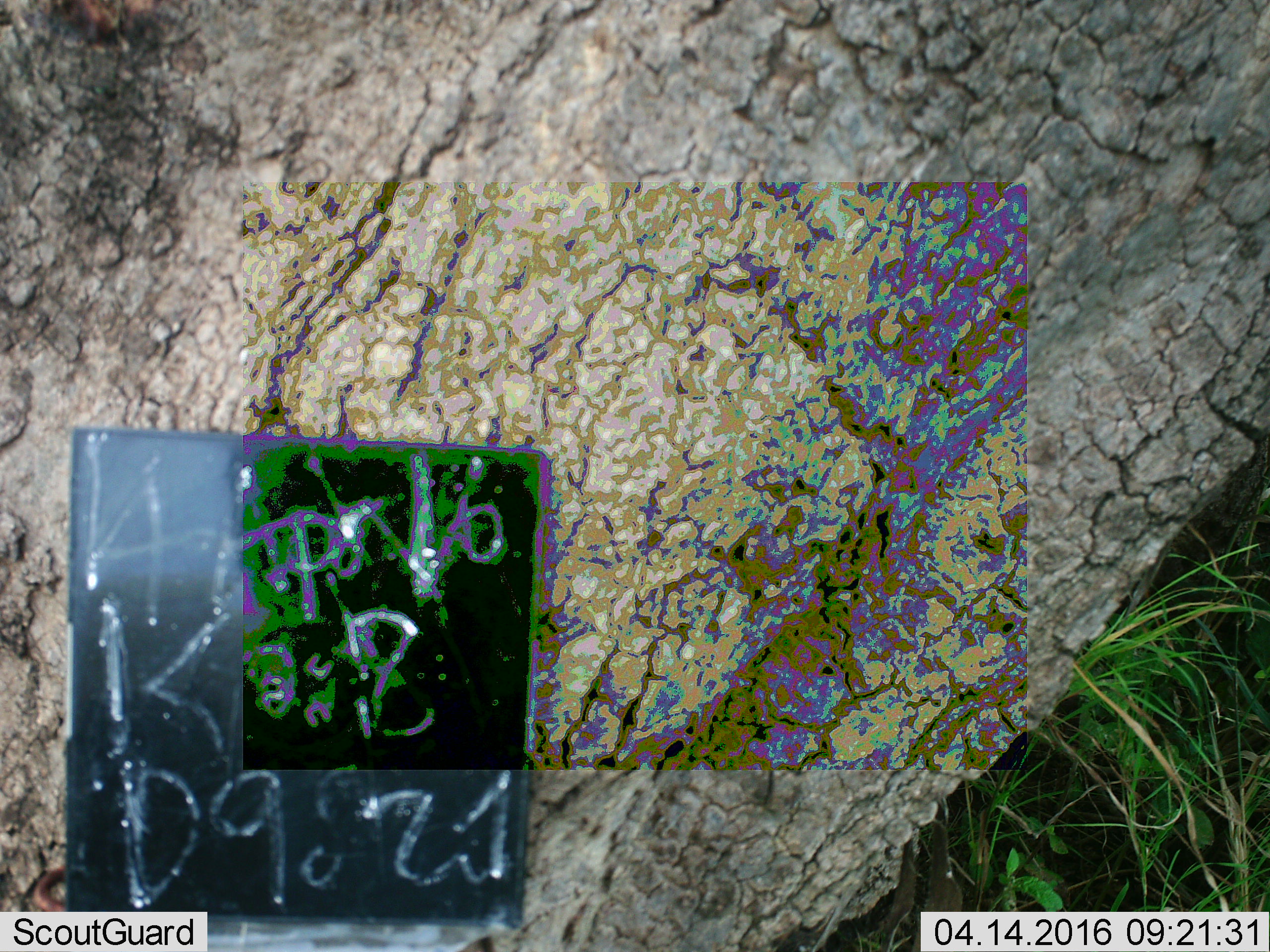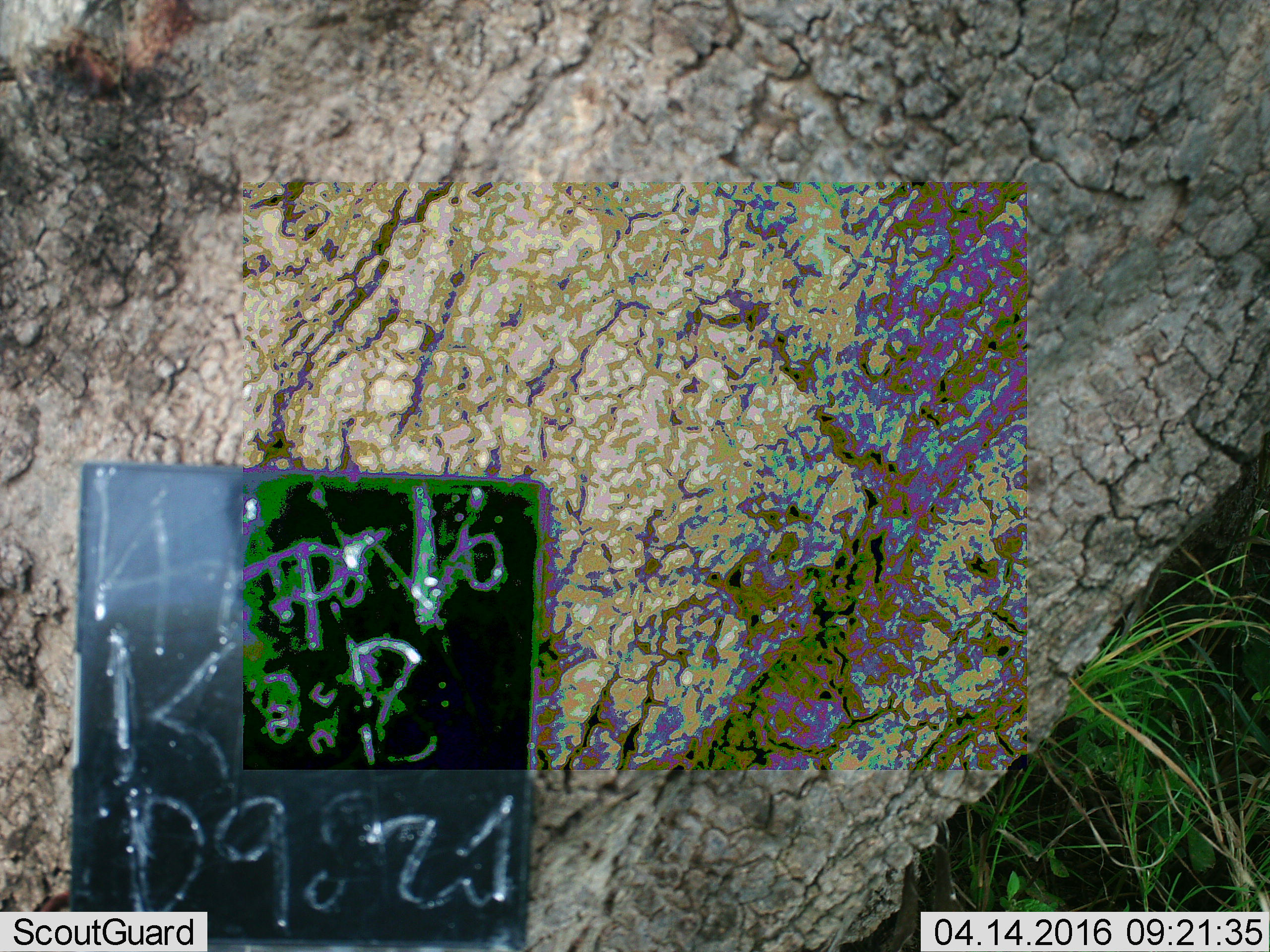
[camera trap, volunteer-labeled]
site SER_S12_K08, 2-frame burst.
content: unidentified animal